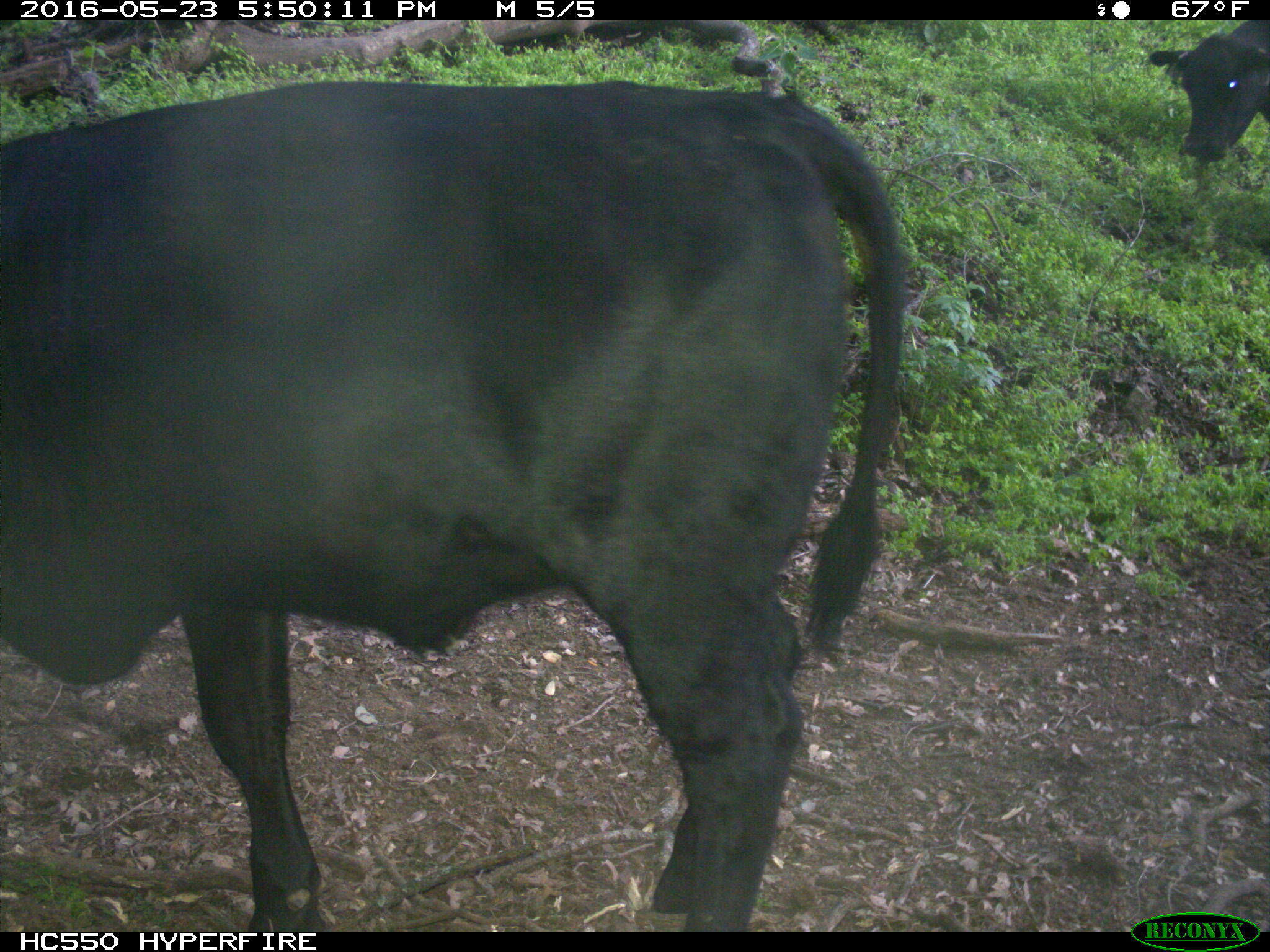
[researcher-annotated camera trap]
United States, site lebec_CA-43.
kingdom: Animalia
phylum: Chordata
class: Mammalia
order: Artiodactyla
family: Bovidae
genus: Bos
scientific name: Bos taurus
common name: domestic cow